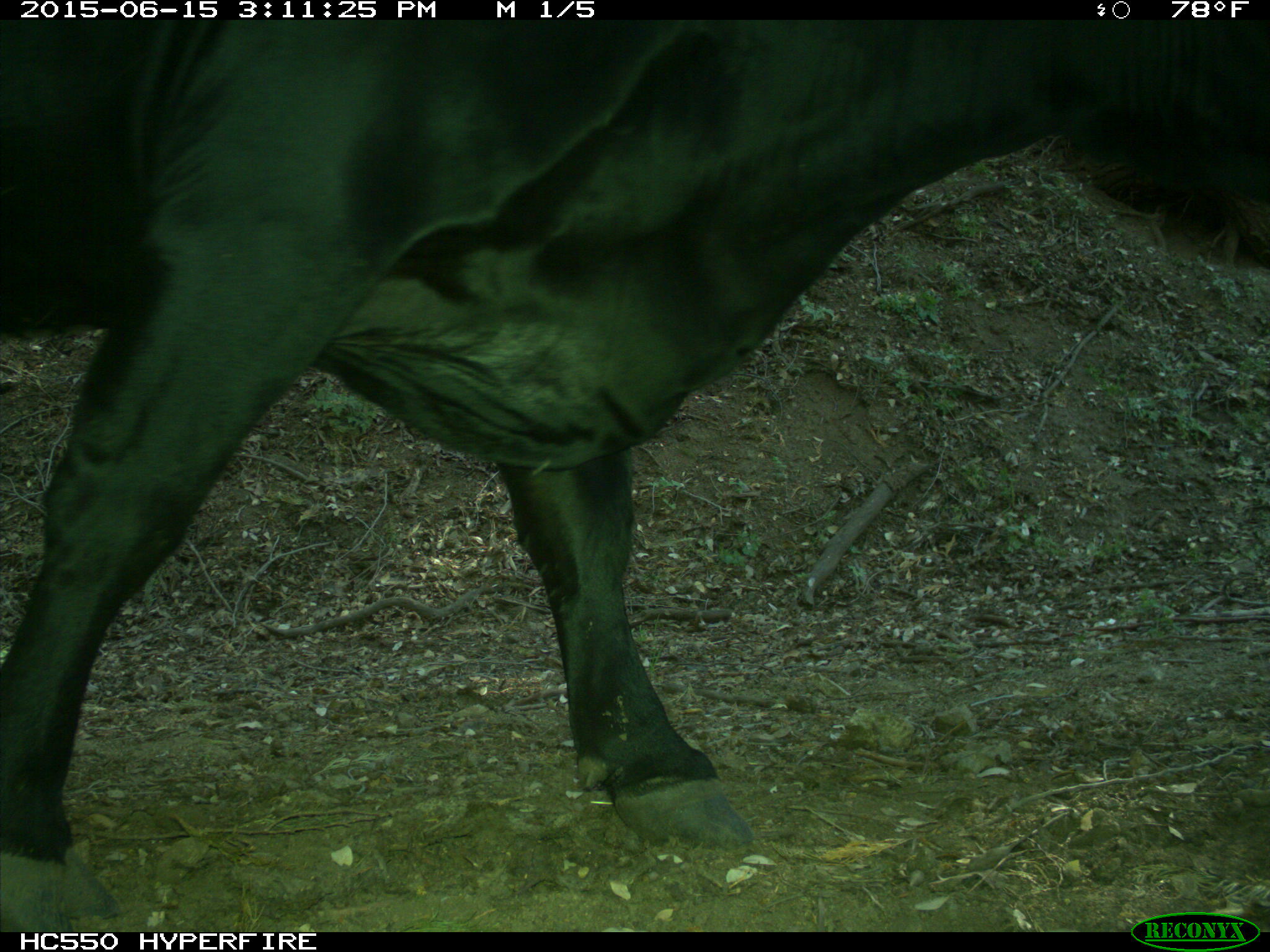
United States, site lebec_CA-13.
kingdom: Animalia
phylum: Chordata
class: Mammalia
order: Artiodactyla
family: Bovidae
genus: Bos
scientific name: Bos taurus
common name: domestic cow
Bos taurus (domestic cow).